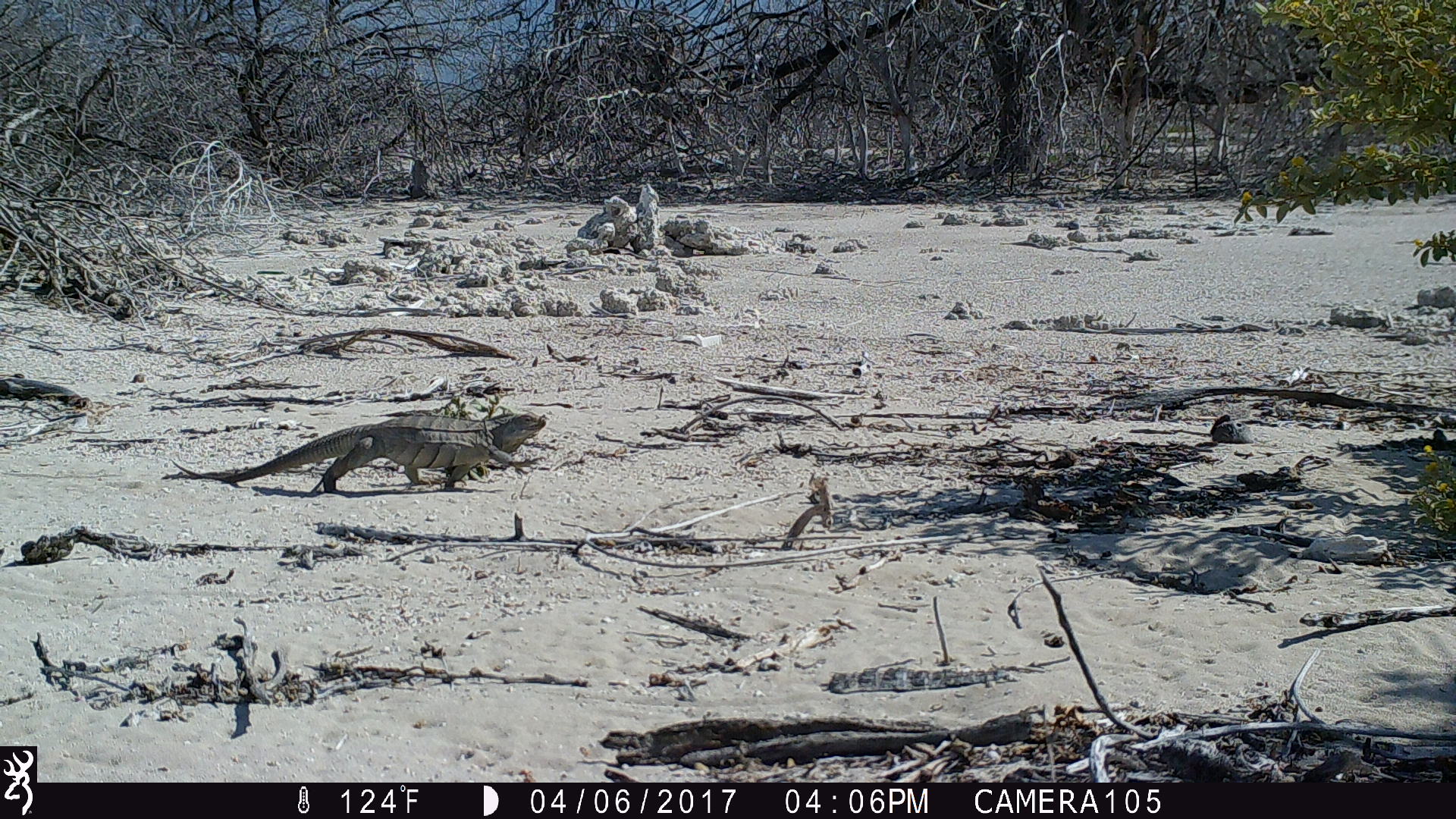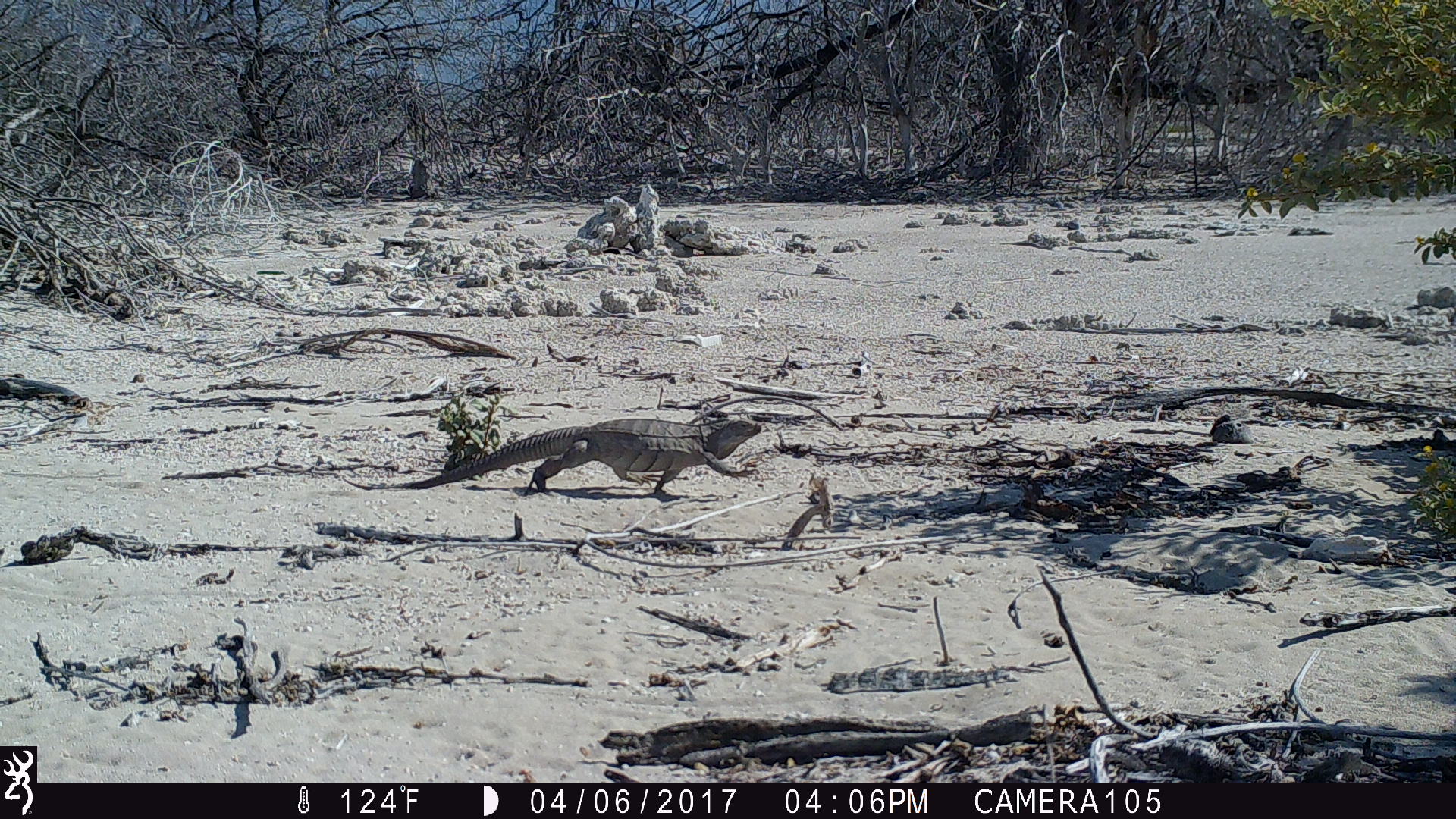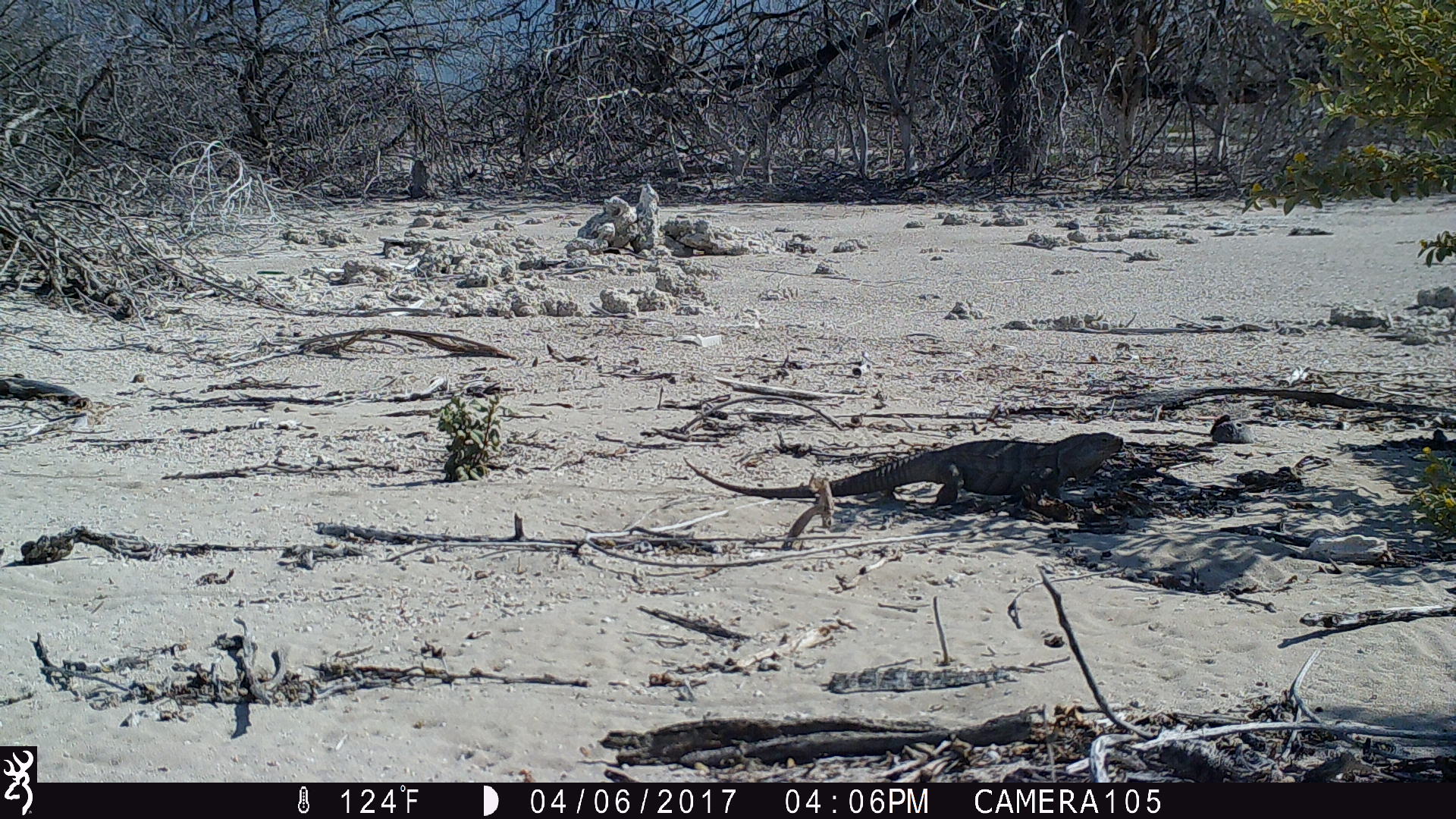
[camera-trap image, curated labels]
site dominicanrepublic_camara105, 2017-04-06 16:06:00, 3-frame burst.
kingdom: Animalia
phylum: Chordata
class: Reptilia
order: Squamata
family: Iguanidae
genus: Iguana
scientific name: Iguana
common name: typical iguanas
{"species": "Iguana (typical iguanas)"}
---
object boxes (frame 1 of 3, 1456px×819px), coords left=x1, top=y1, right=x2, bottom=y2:
iguana: left=179, top=416, right=551, bottom=493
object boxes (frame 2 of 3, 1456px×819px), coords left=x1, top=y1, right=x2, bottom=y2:
iguana: left=334, top=405, right=763, bottom=497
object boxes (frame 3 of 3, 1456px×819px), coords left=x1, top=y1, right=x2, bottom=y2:
iguana: left=675, top=429, right=1128, bottom=507